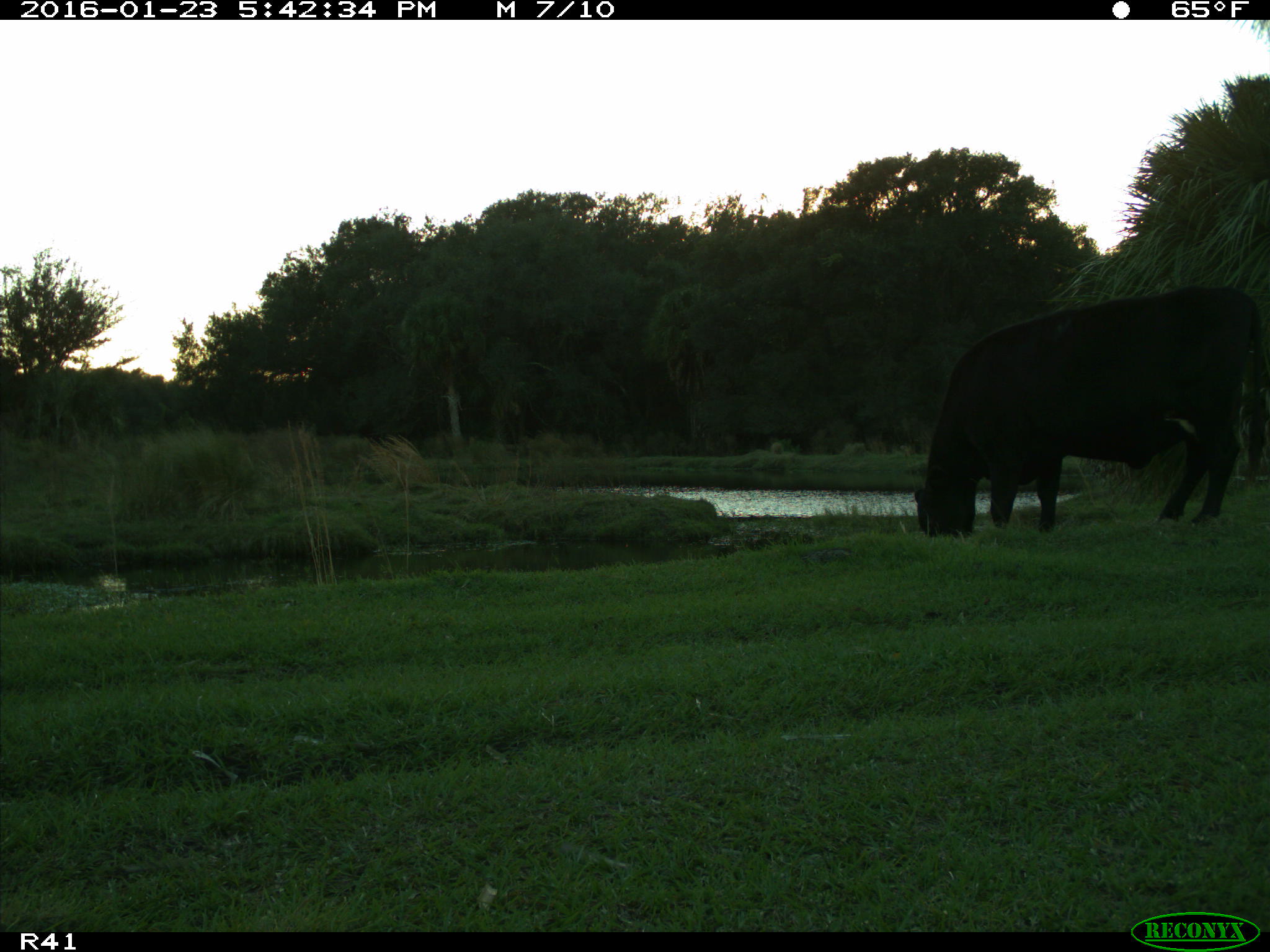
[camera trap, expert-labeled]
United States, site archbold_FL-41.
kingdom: Animalia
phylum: Chordata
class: Mammalia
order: Artiodactyla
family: Bovidae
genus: Bos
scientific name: Bos taurus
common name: domestic cow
Bos taurus (domestic cow).